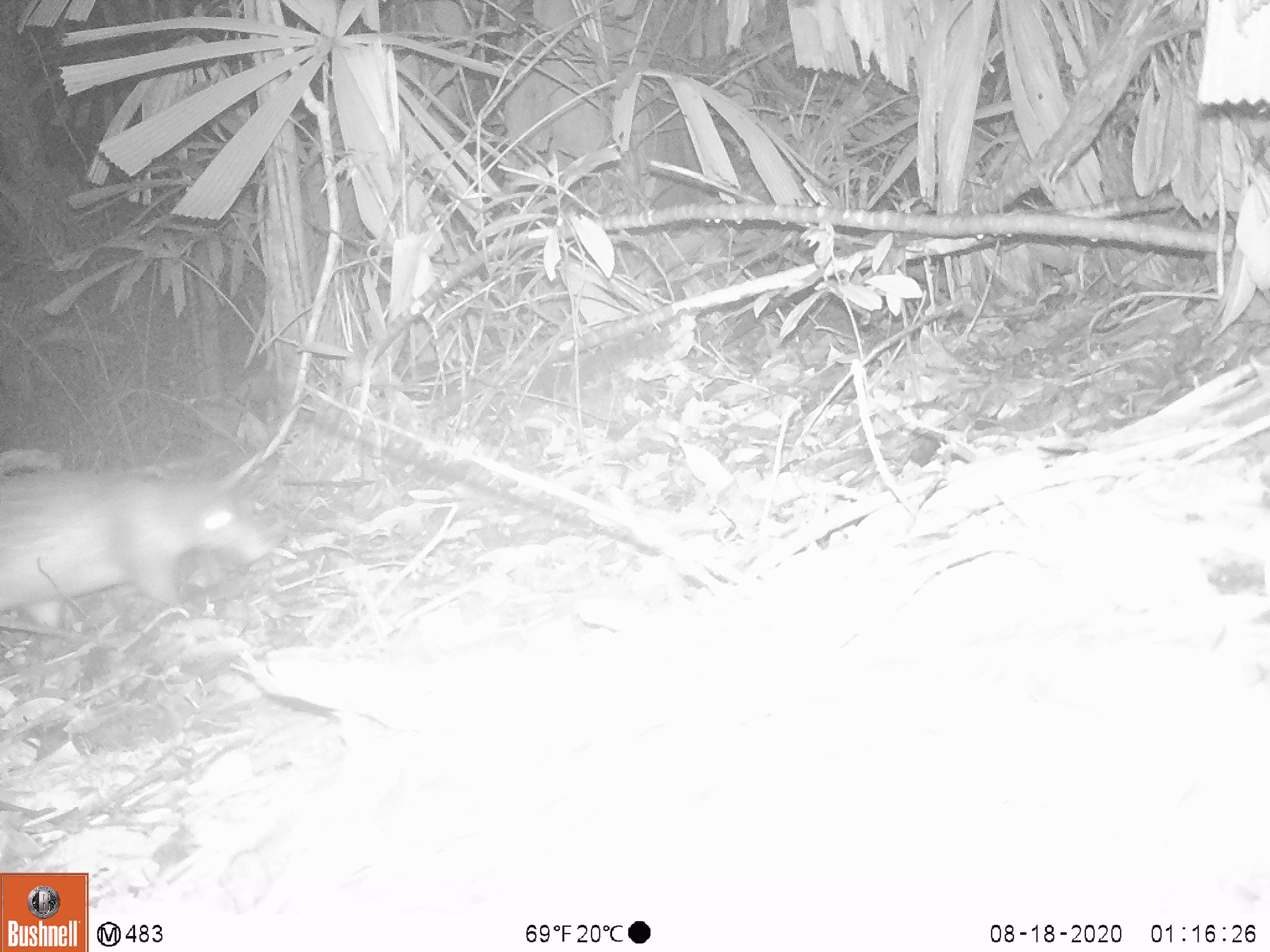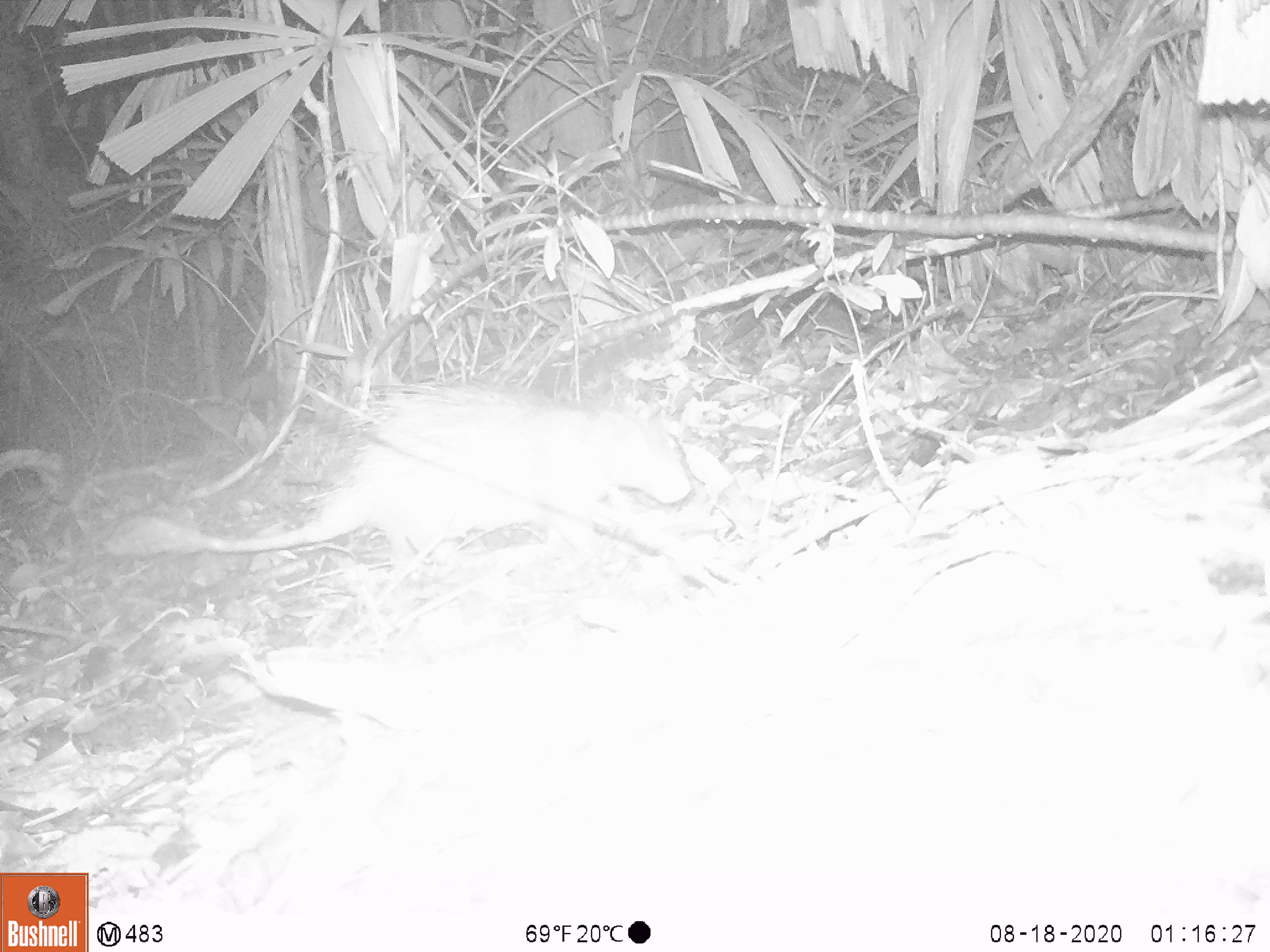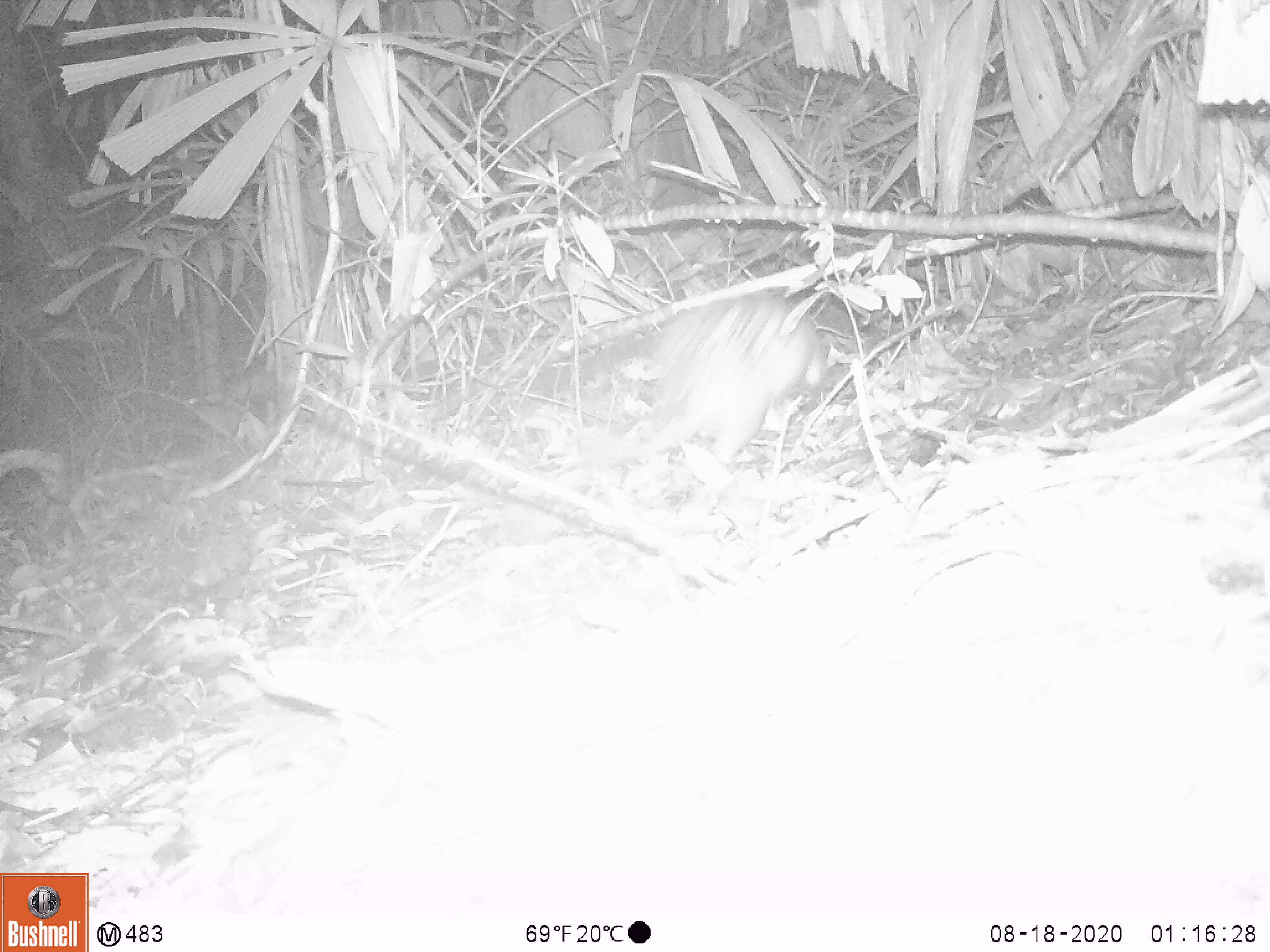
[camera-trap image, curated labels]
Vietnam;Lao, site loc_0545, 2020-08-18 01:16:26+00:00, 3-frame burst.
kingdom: Animalia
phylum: Chordata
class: Mammalia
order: Rodentia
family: Hystricidae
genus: Atherurus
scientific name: Atherurus macrourus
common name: asiatic brush-tailed porcupine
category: asiatic brush tailed porcupine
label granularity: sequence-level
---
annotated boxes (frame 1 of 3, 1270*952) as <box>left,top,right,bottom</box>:
asiatic brush tailed porcupine: <box>0,473,272,628</box>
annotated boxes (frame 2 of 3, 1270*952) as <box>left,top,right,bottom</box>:
asiatic brush tailed porcupine: <box>108,379,691,571</box>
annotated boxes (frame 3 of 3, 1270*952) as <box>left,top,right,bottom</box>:
asiatic brush tailed porcupine: <box>580,293,825,472</box>